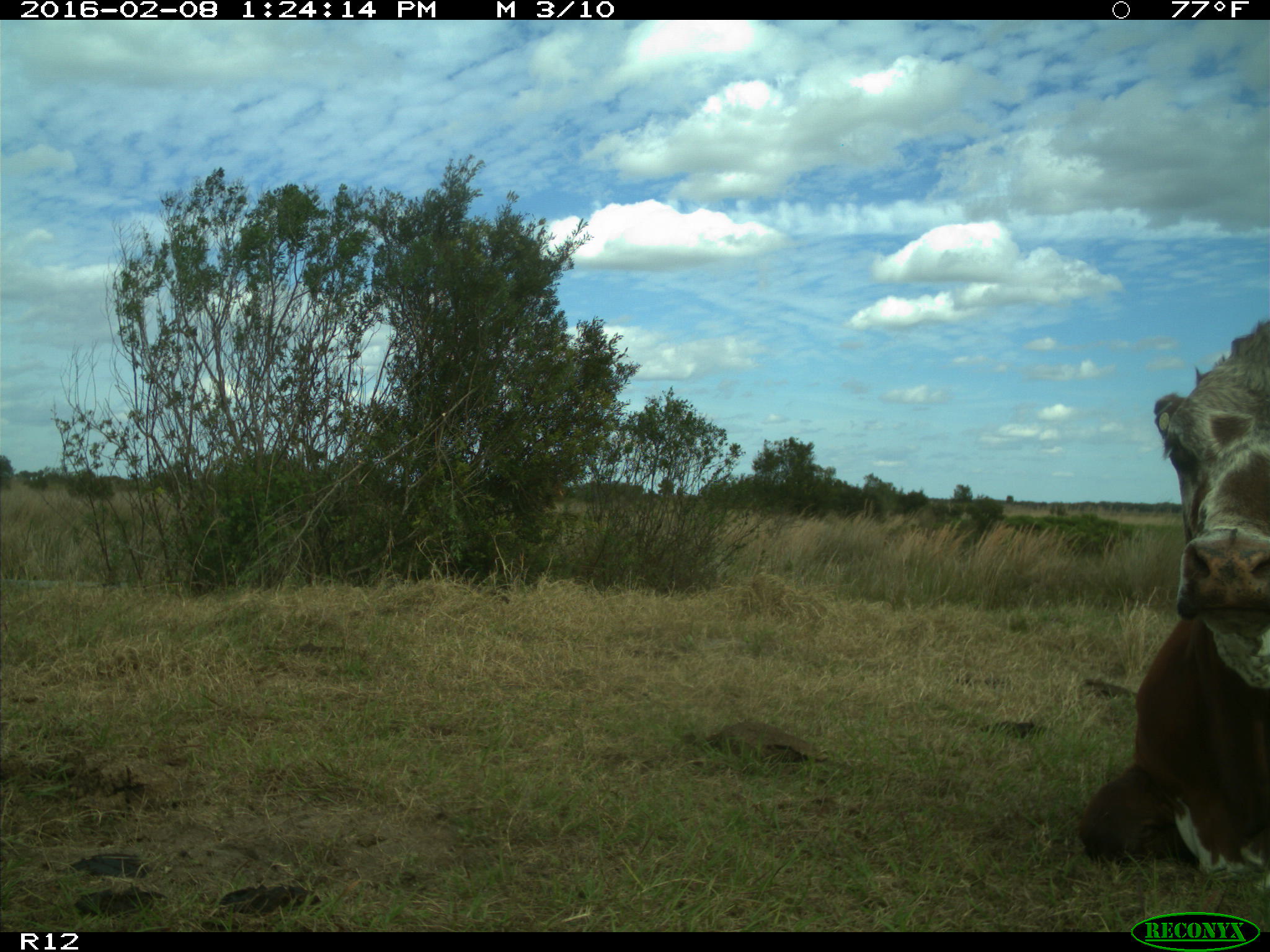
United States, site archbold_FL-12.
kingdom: Animalia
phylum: Chordata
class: Mammalia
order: Artiodactyla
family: Bovidae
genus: Bos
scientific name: Bos taurus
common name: domestic cow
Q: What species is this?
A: Bos taurus (domestic cow).